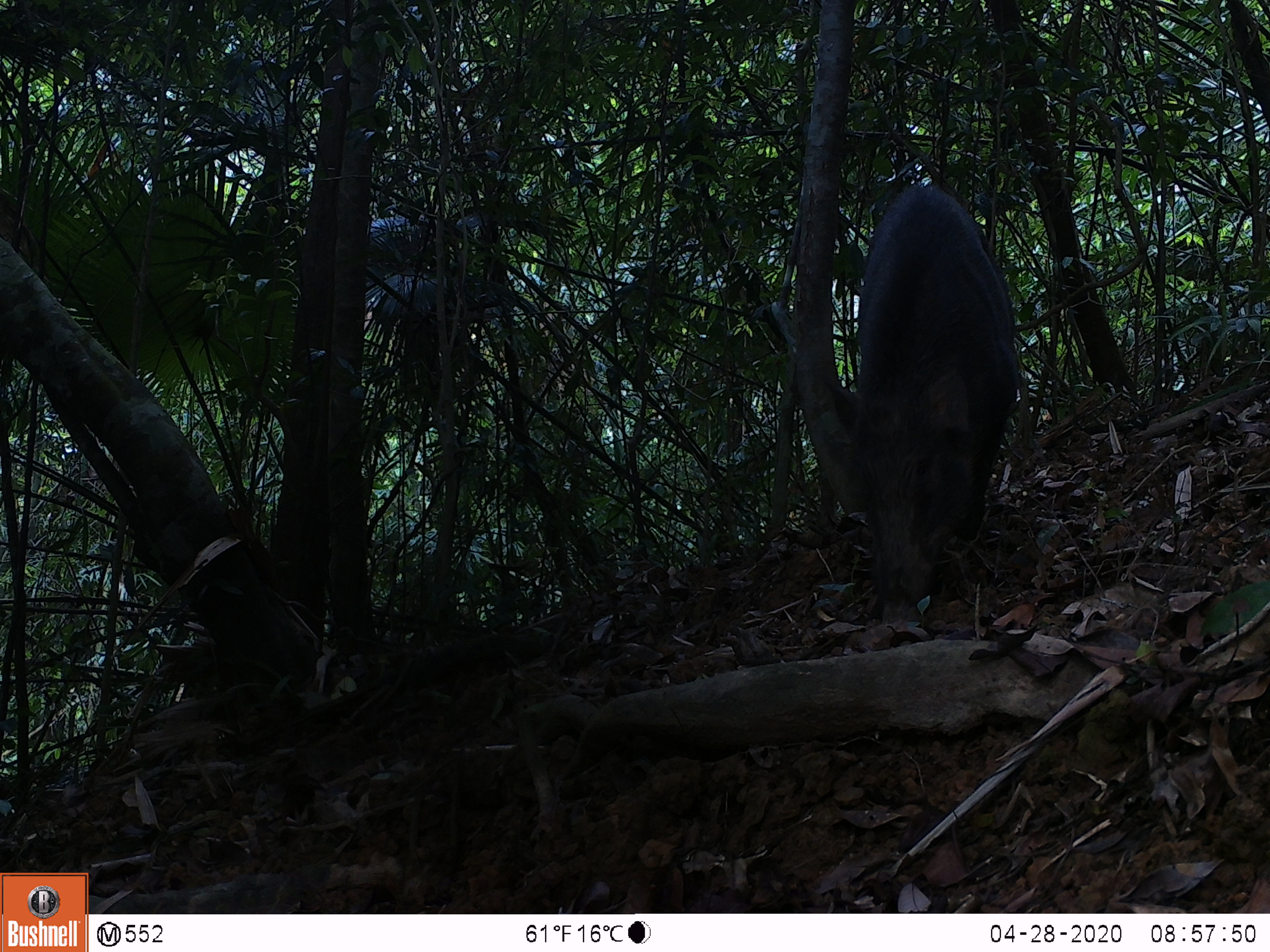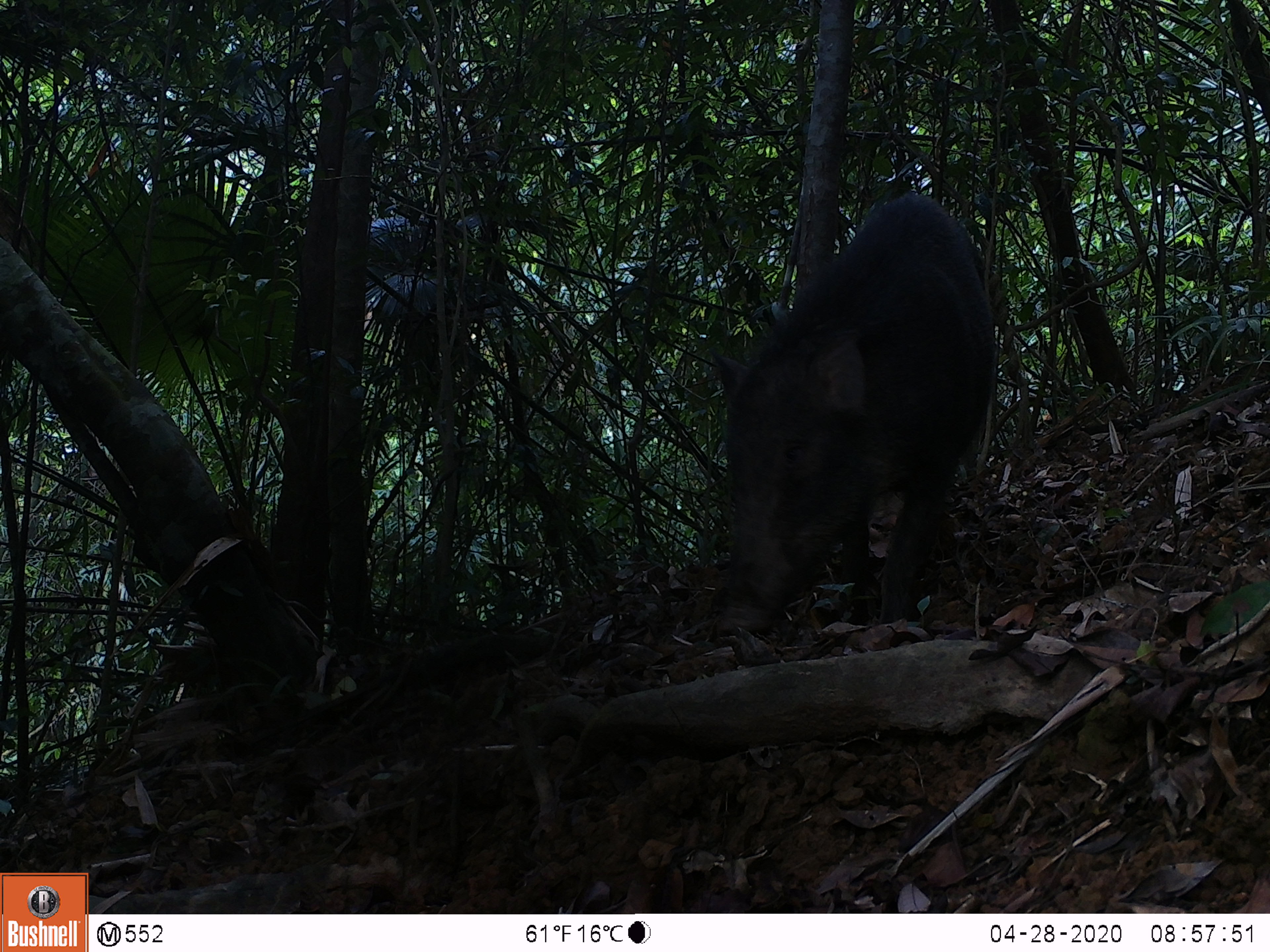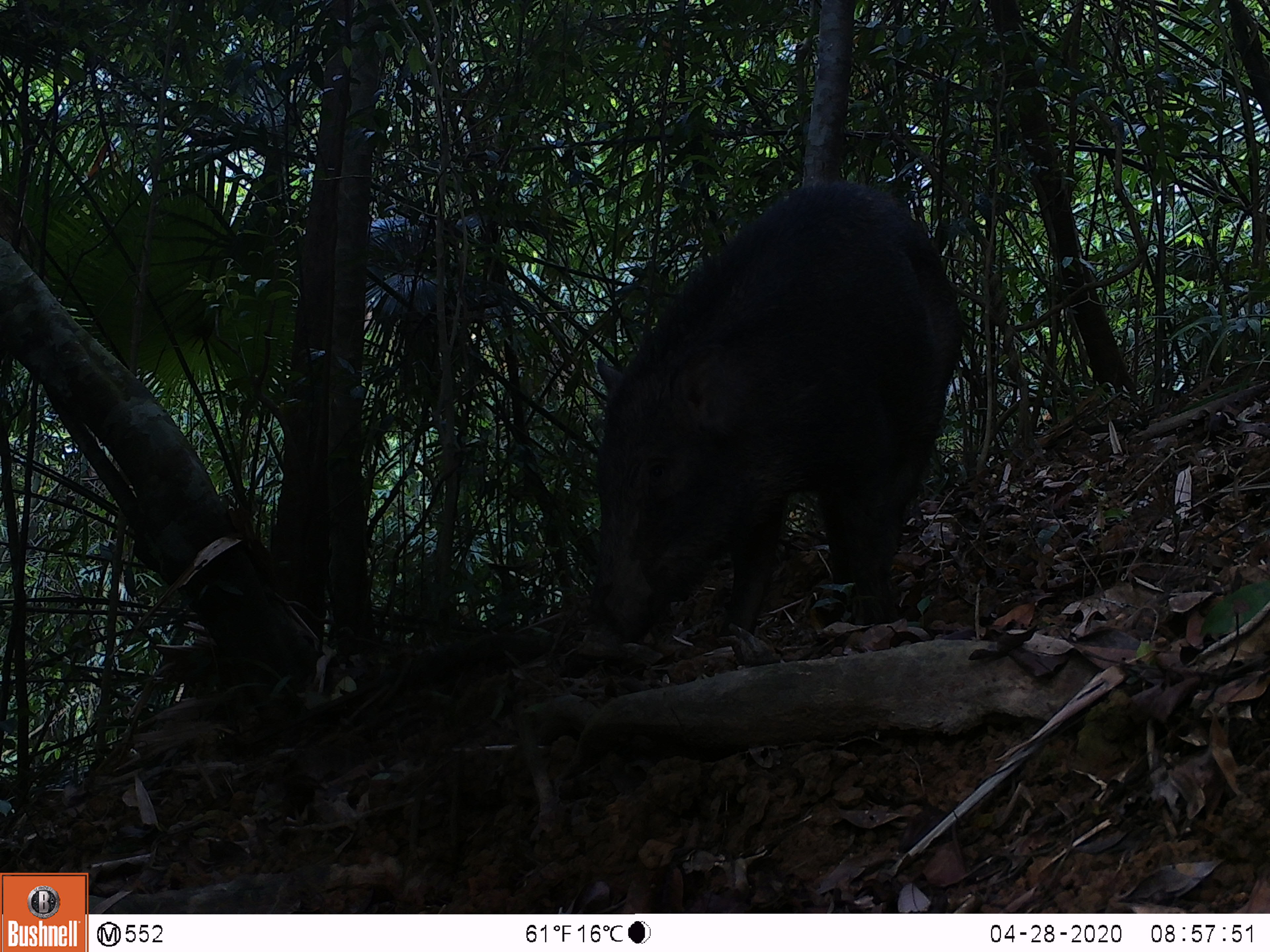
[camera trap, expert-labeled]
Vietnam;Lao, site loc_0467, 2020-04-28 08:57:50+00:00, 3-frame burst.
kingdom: Animalia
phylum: Chordata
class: Mammalia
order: Artiodactyla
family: Suidae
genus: Sus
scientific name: Sus scrofa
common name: eurasian wild pig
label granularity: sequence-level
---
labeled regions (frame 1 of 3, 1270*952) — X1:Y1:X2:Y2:
eurasian wild pig: 823:182:1020:605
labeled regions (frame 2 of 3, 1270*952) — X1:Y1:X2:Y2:
eurasian wild pig: 707:189:995:645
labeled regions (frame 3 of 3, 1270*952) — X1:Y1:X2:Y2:
eurasian wild pig: 573:176:964:662